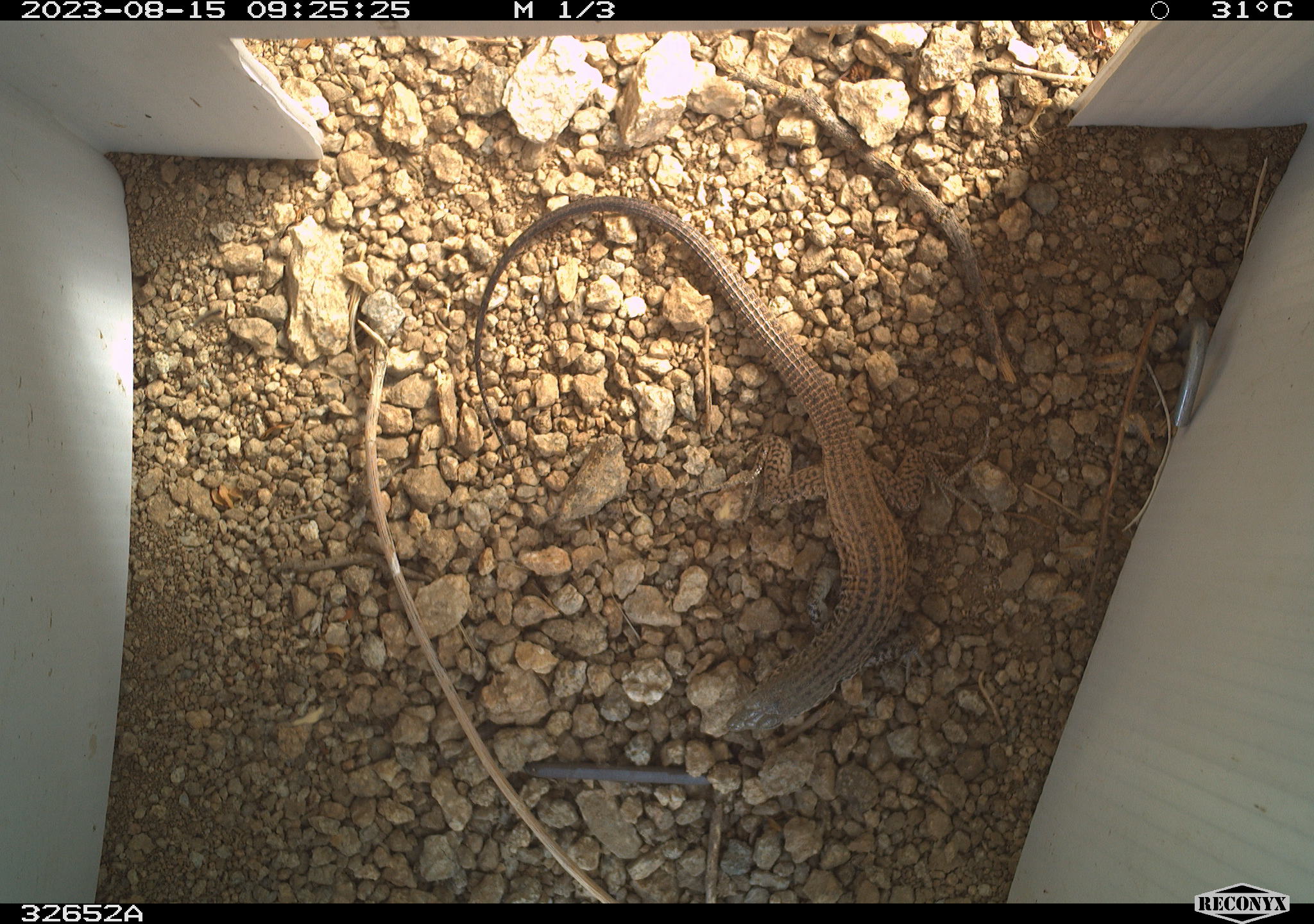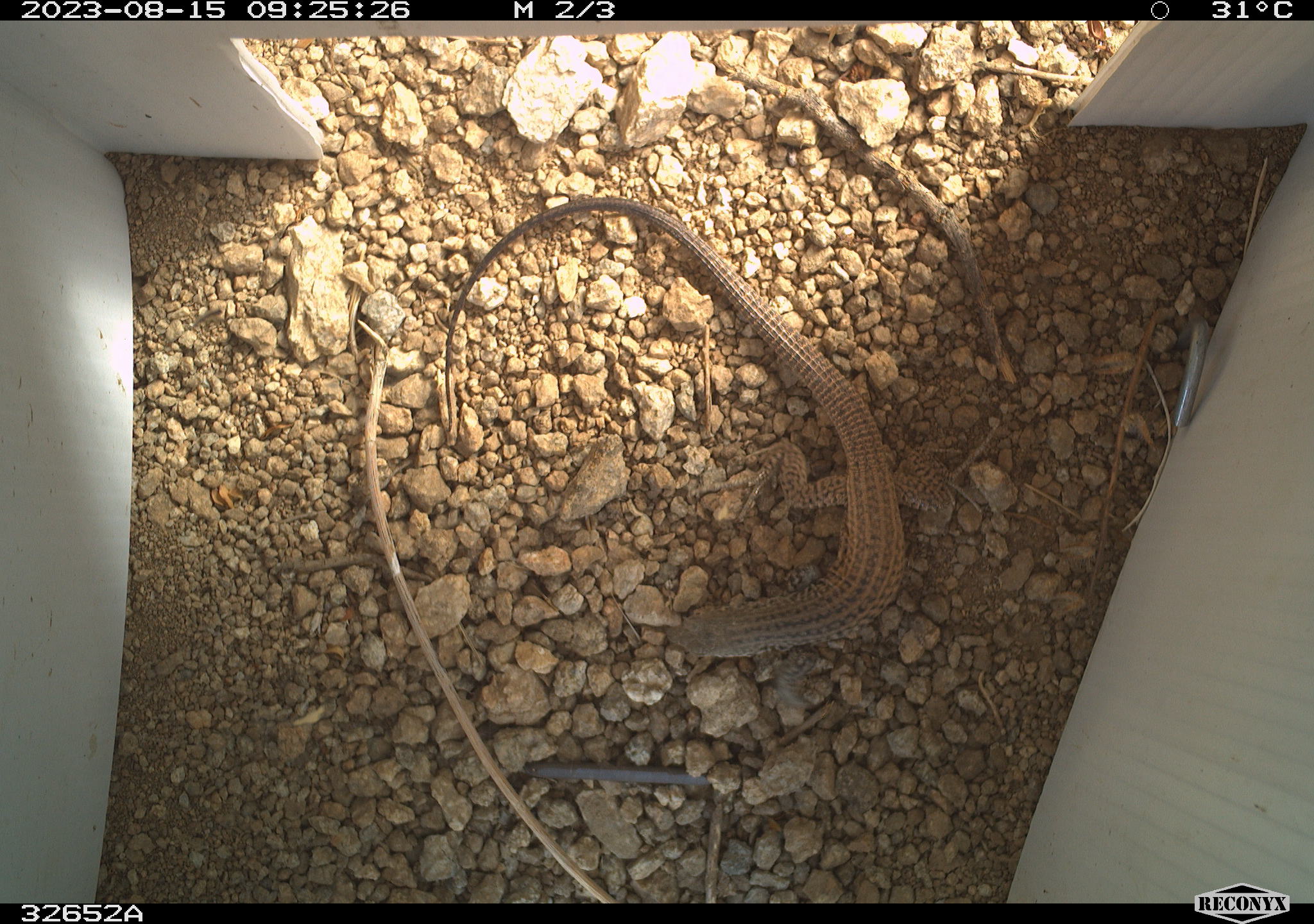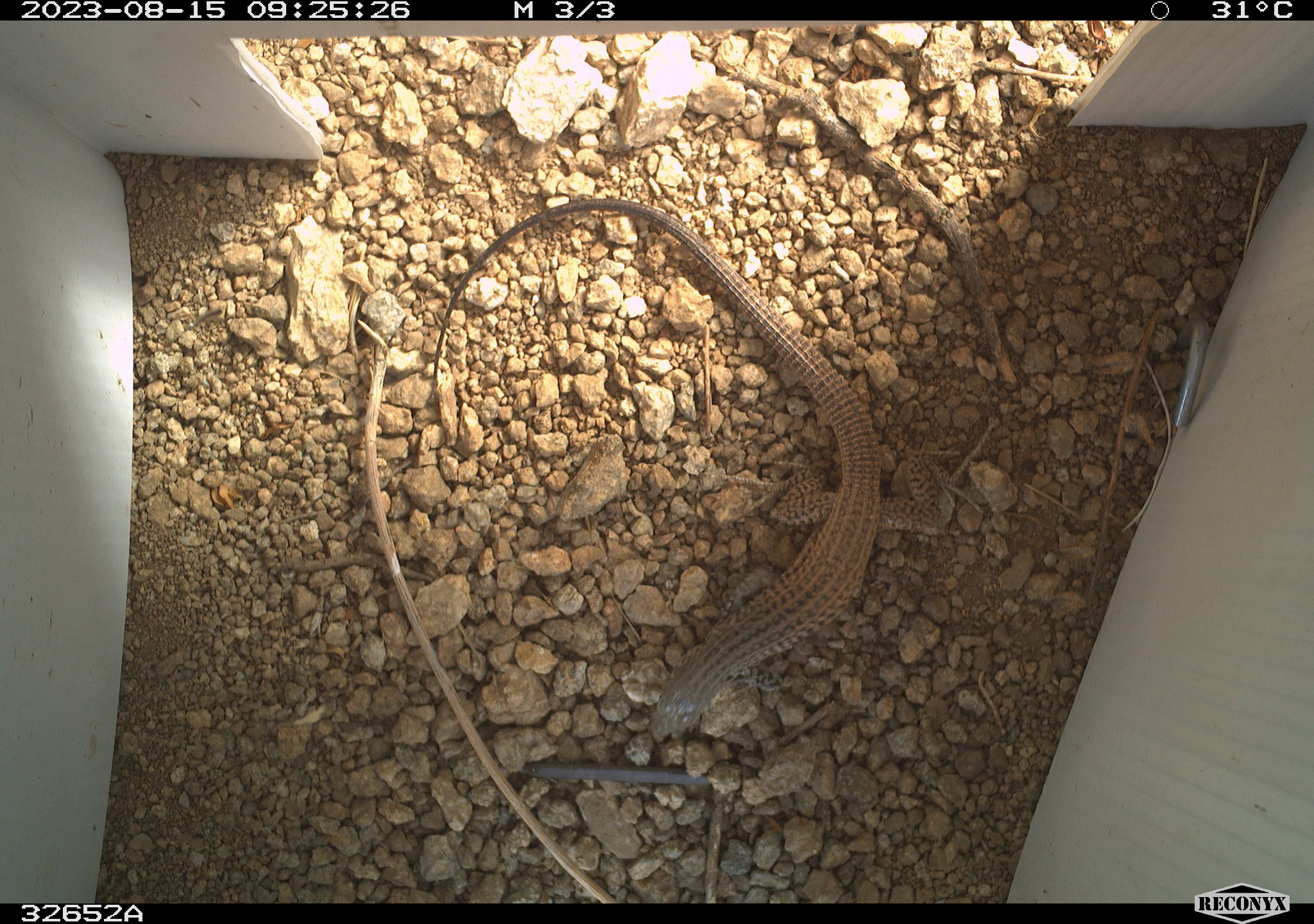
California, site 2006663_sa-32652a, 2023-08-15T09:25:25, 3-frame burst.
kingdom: Animalia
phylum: Chordata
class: Reptilia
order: Squamata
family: Teiidae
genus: Aspidoscelis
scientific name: Aspidoscelis tigris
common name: western whiptail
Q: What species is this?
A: Western whiptail (Aspidoscelis tigris).